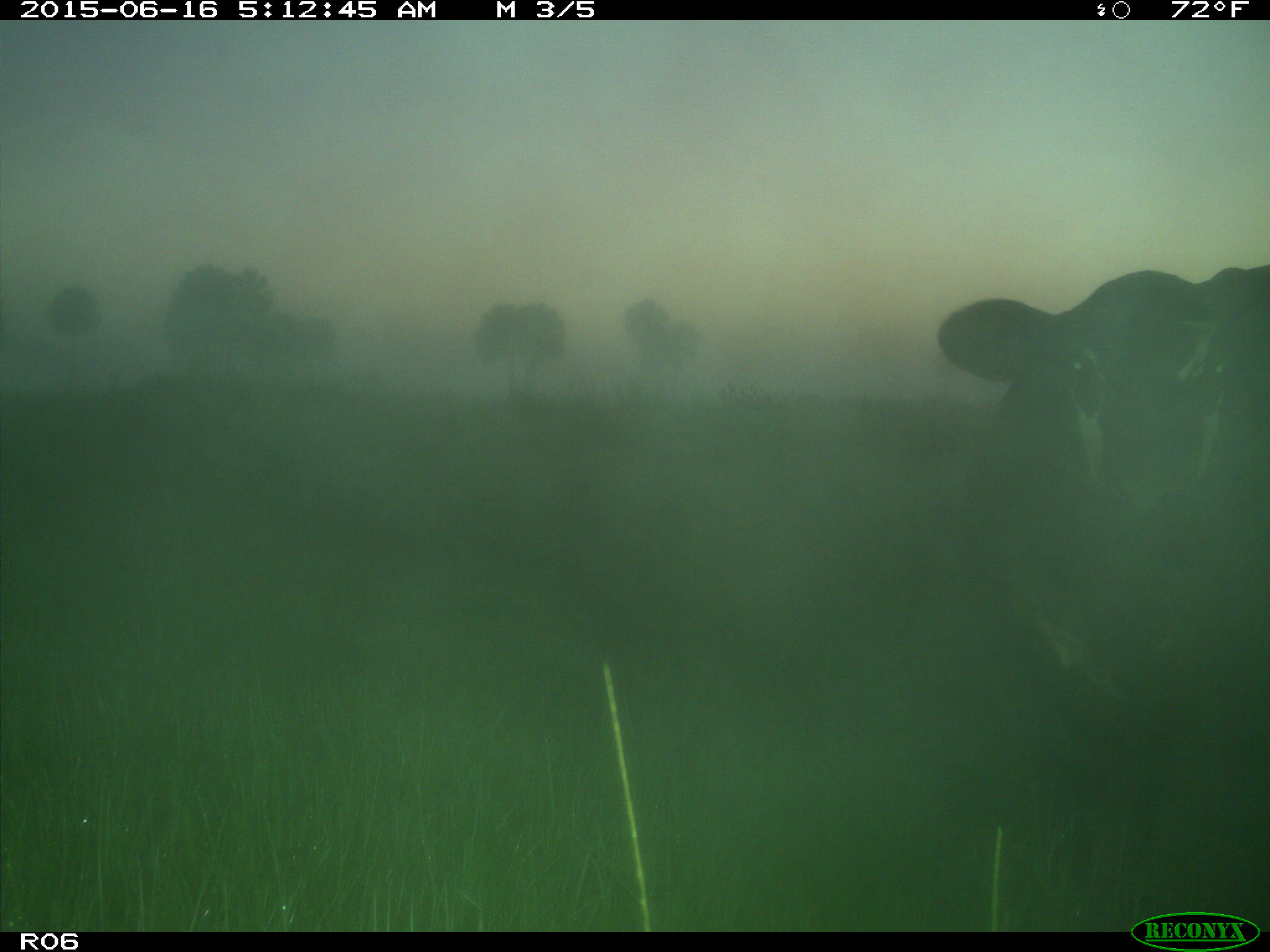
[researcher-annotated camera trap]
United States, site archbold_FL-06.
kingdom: Animalia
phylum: Chordata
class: Mammalia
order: Artiodactyla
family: Bovidae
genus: Bos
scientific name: Bos taurus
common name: domestic cow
Bos taurus (domestic cow).